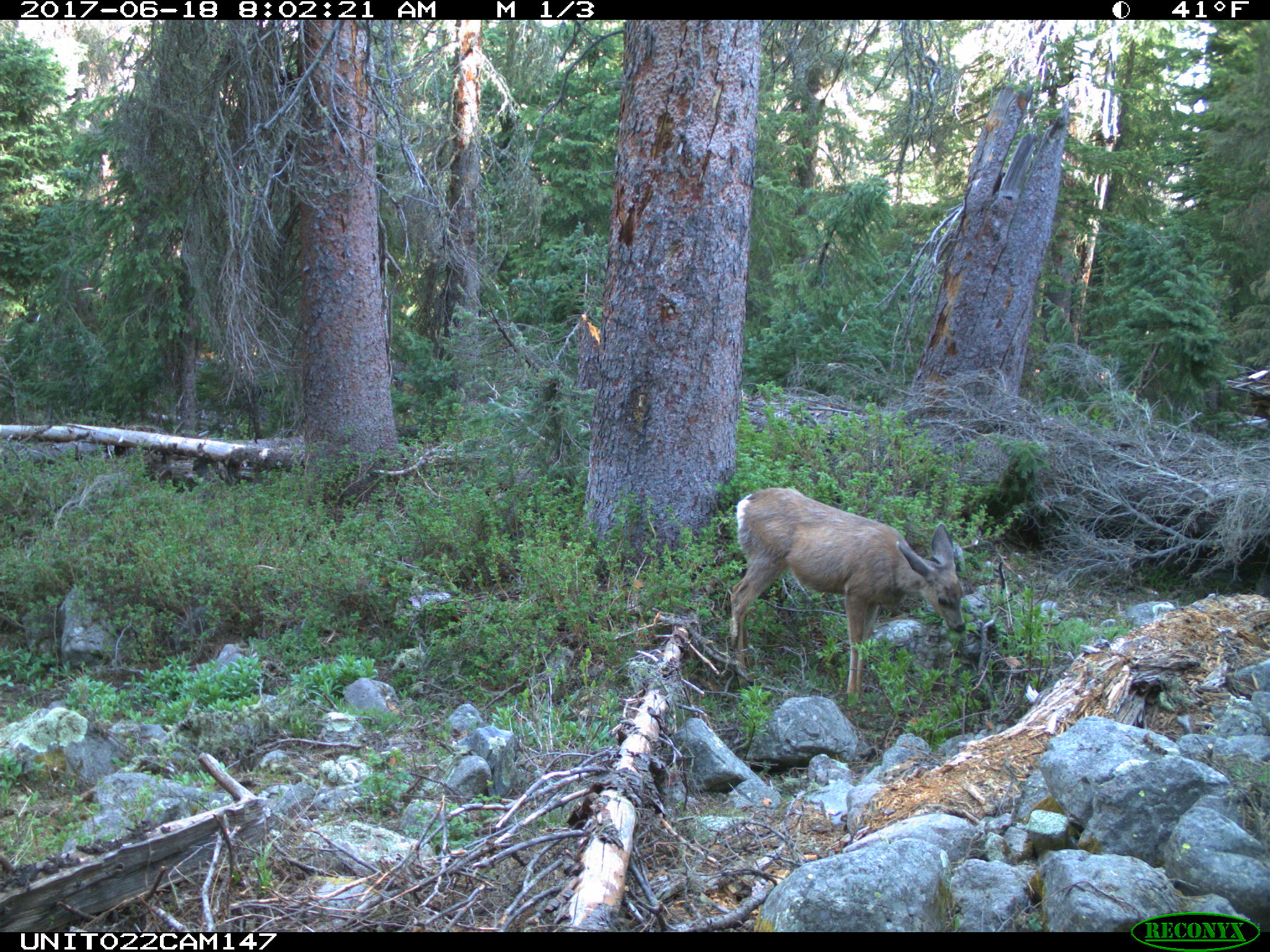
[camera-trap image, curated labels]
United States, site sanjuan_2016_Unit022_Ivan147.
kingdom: Animalia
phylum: Chordata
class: Mammalia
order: Artiodactyla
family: Cervidae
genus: Odocoileus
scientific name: Odocoileus hemionus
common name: mule deer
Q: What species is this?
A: Odocoileus hemionus (mule deer).